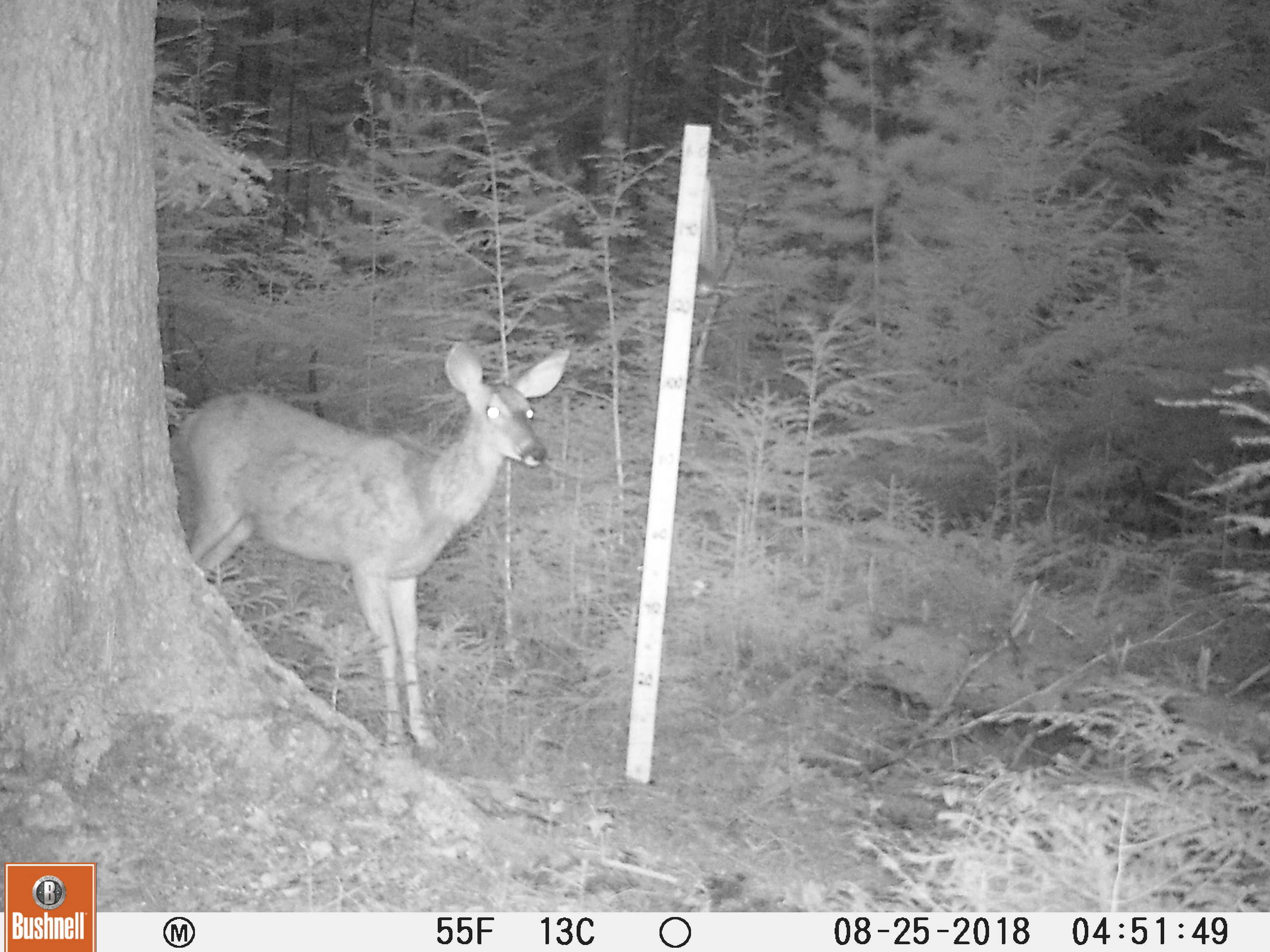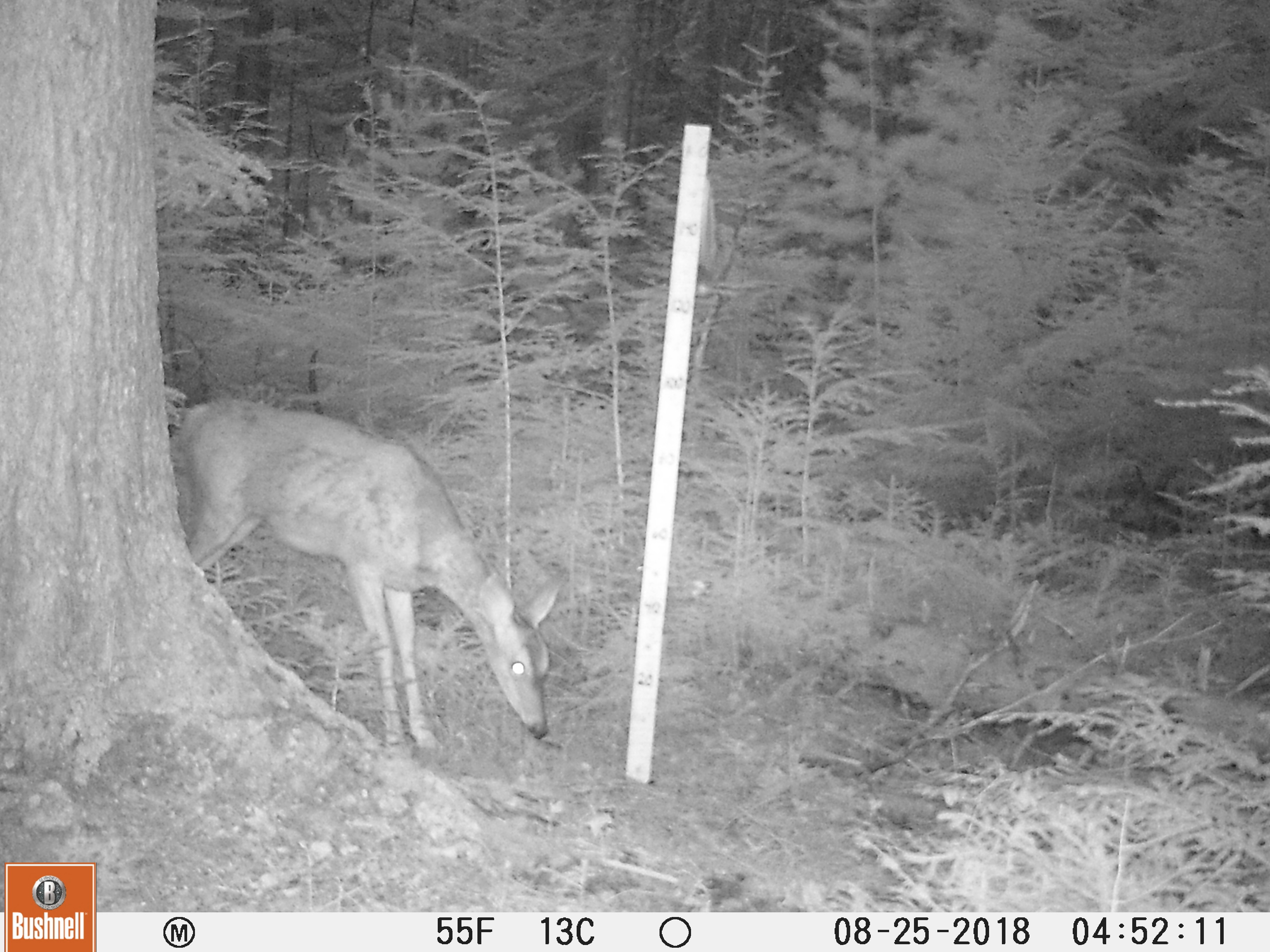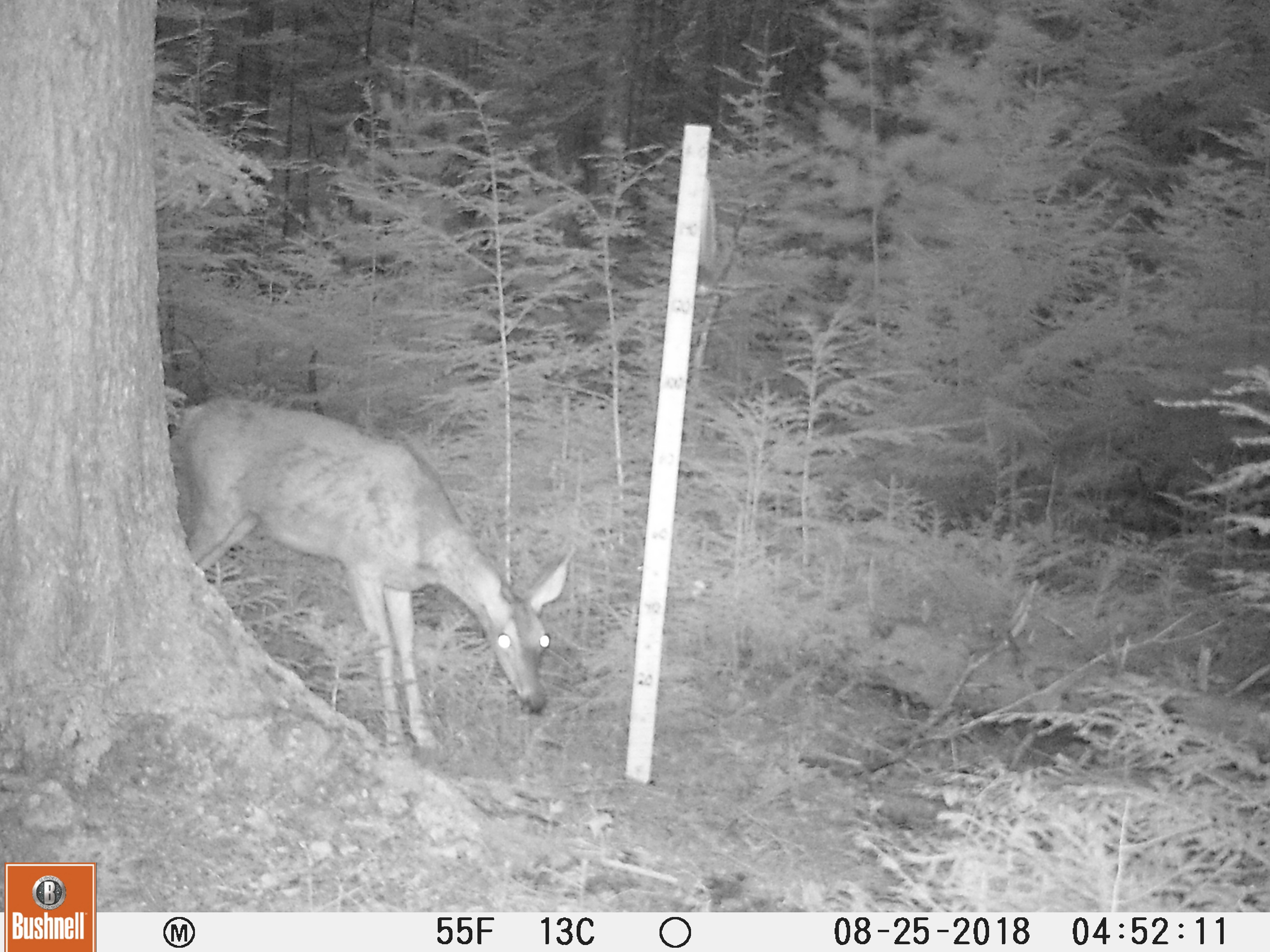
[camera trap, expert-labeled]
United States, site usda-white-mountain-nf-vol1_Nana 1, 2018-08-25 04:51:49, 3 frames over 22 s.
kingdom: Animalia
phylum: Chordata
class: Mammalia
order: Artiodactyla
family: Cervidae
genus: Odocoileus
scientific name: Odocoileus virginianus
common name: white-tailed deer